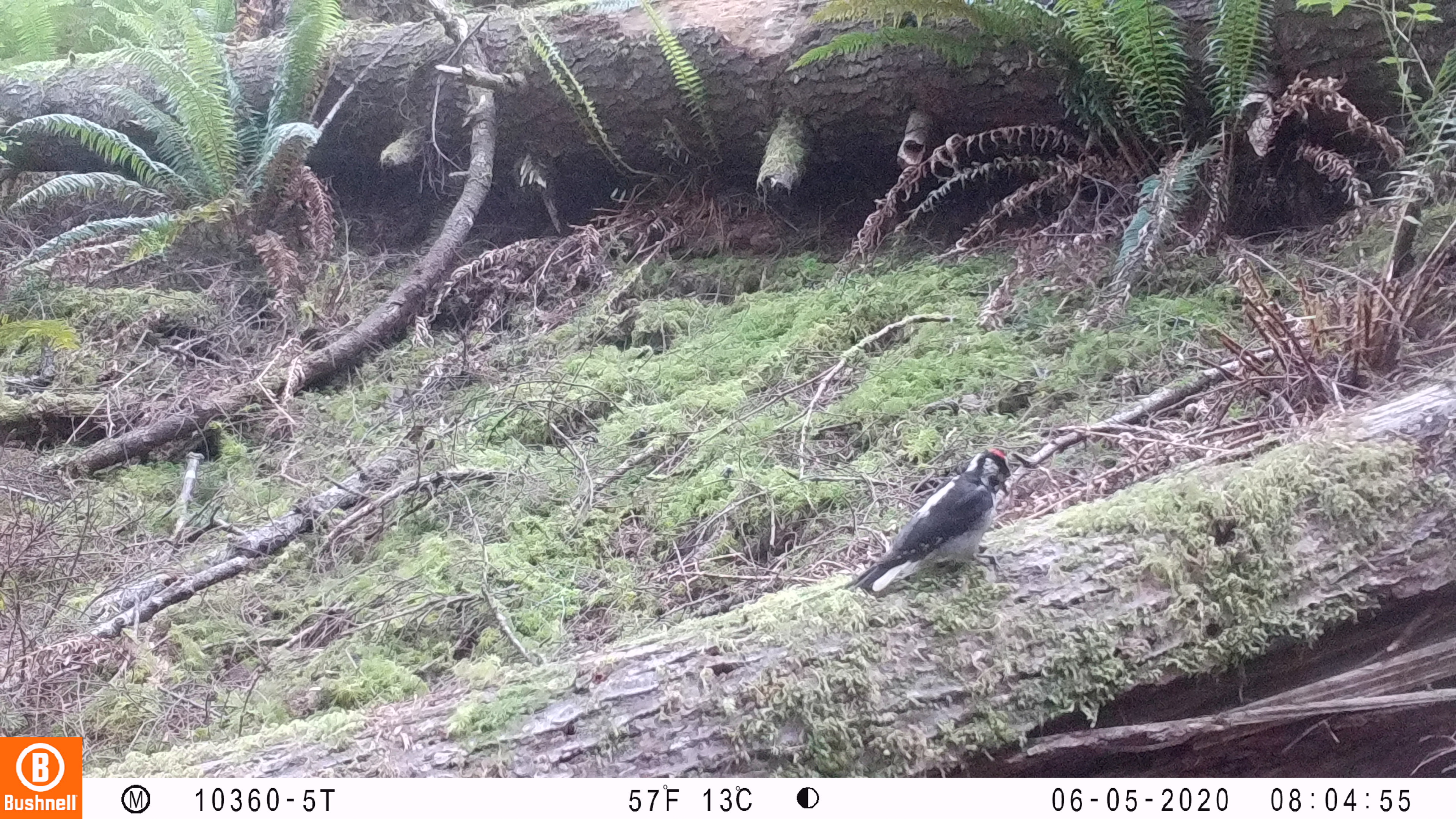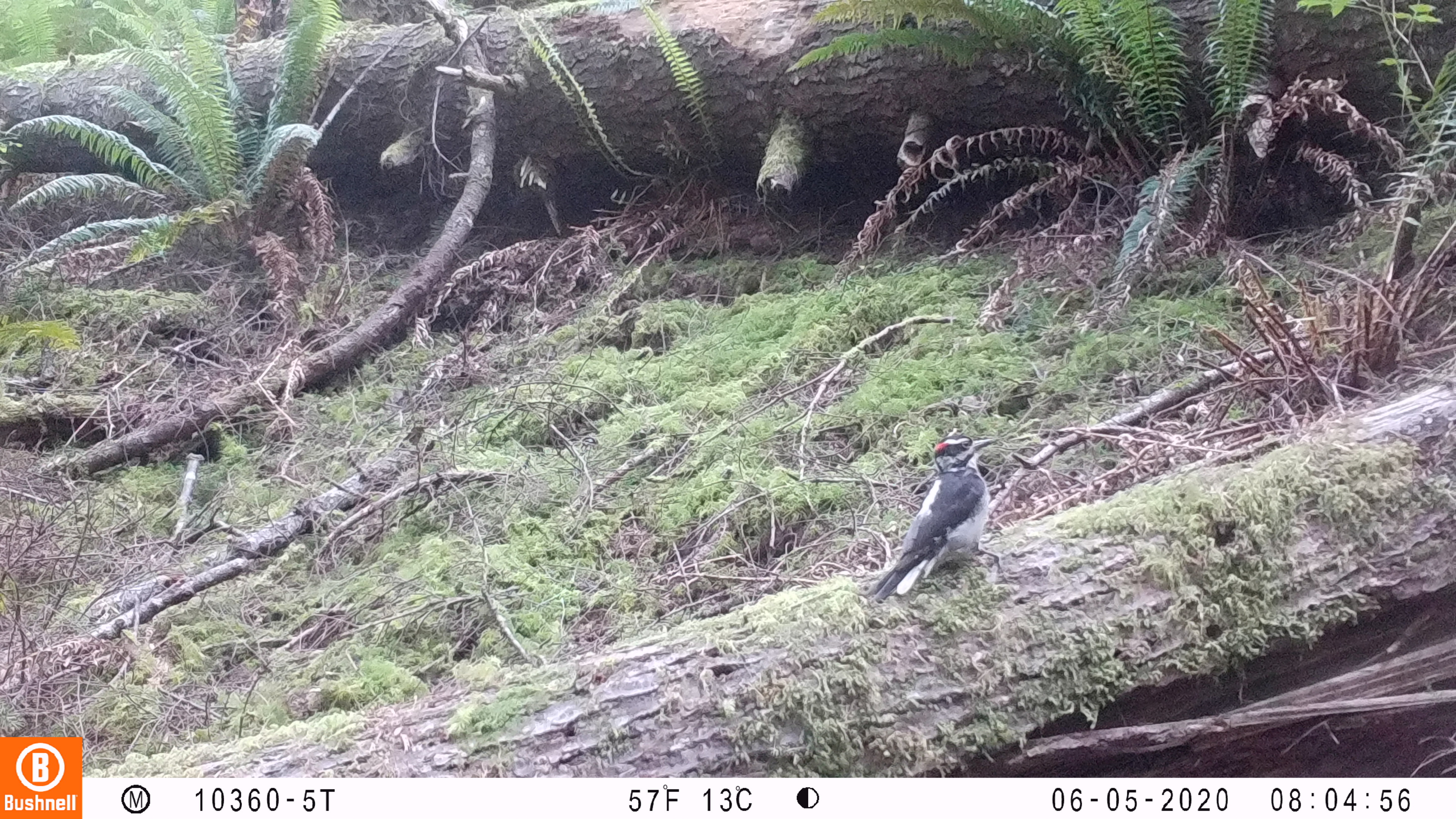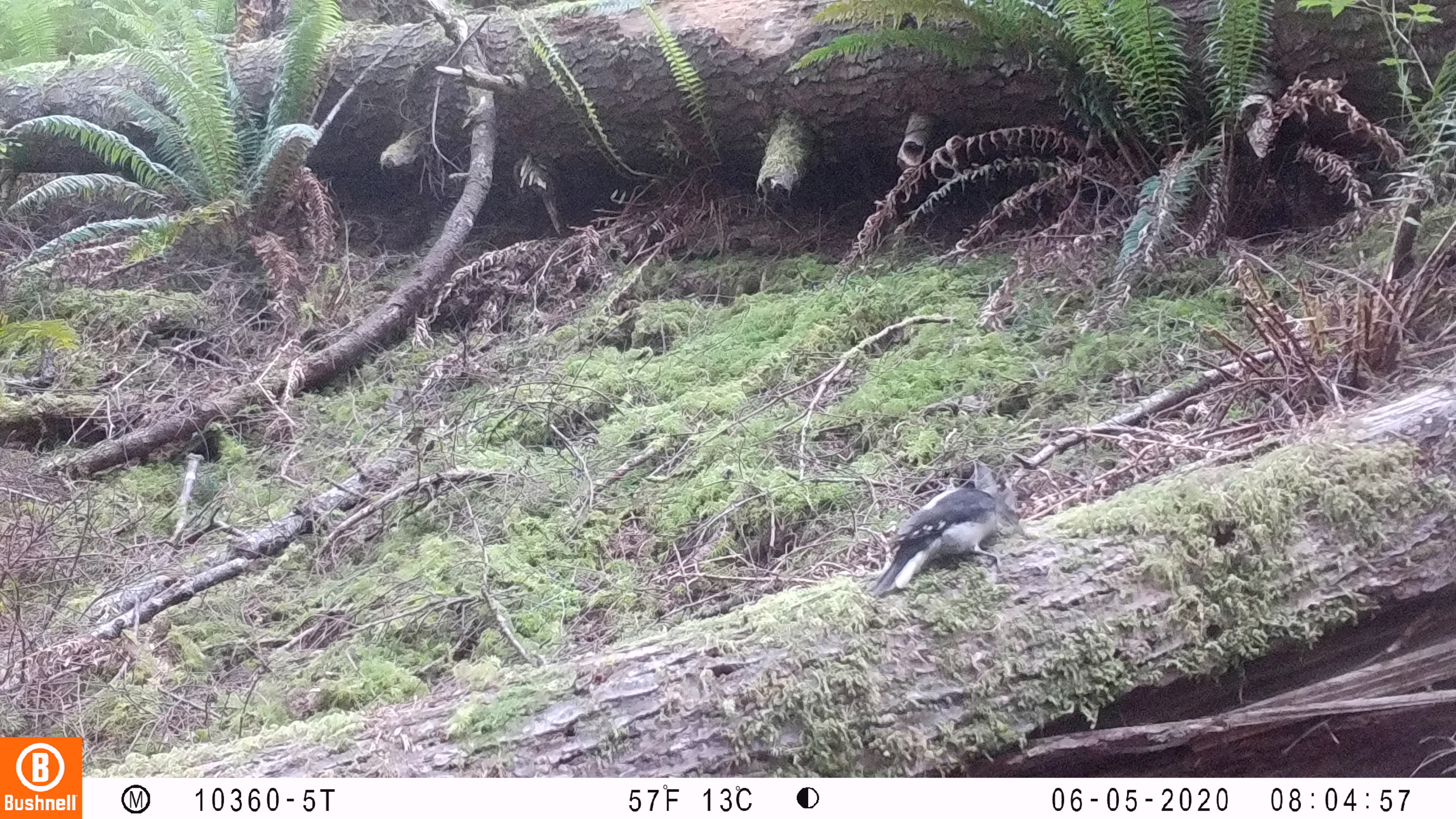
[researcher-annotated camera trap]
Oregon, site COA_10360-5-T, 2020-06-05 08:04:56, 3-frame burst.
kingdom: Animalia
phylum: Chordata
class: Aves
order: Piciformes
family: Picidae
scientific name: Picidae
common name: woodpeckers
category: picidae family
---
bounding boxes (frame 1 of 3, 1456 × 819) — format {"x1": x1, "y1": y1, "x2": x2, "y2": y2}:
picidae family: {"x1": 843, "y1": 447, "x2": 1016, "y2": 592}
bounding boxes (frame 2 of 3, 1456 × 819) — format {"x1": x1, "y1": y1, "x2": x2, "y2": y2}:
picidae family: {"x1": 871, "y1": 430, "x2": 1008, "y2": 598}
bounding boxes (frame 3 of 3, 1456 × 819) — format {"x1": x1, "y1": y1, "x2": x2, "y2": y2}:
picidae family: {"x1": 878, "y1": 474, "x2": 1022, "y2": 589}